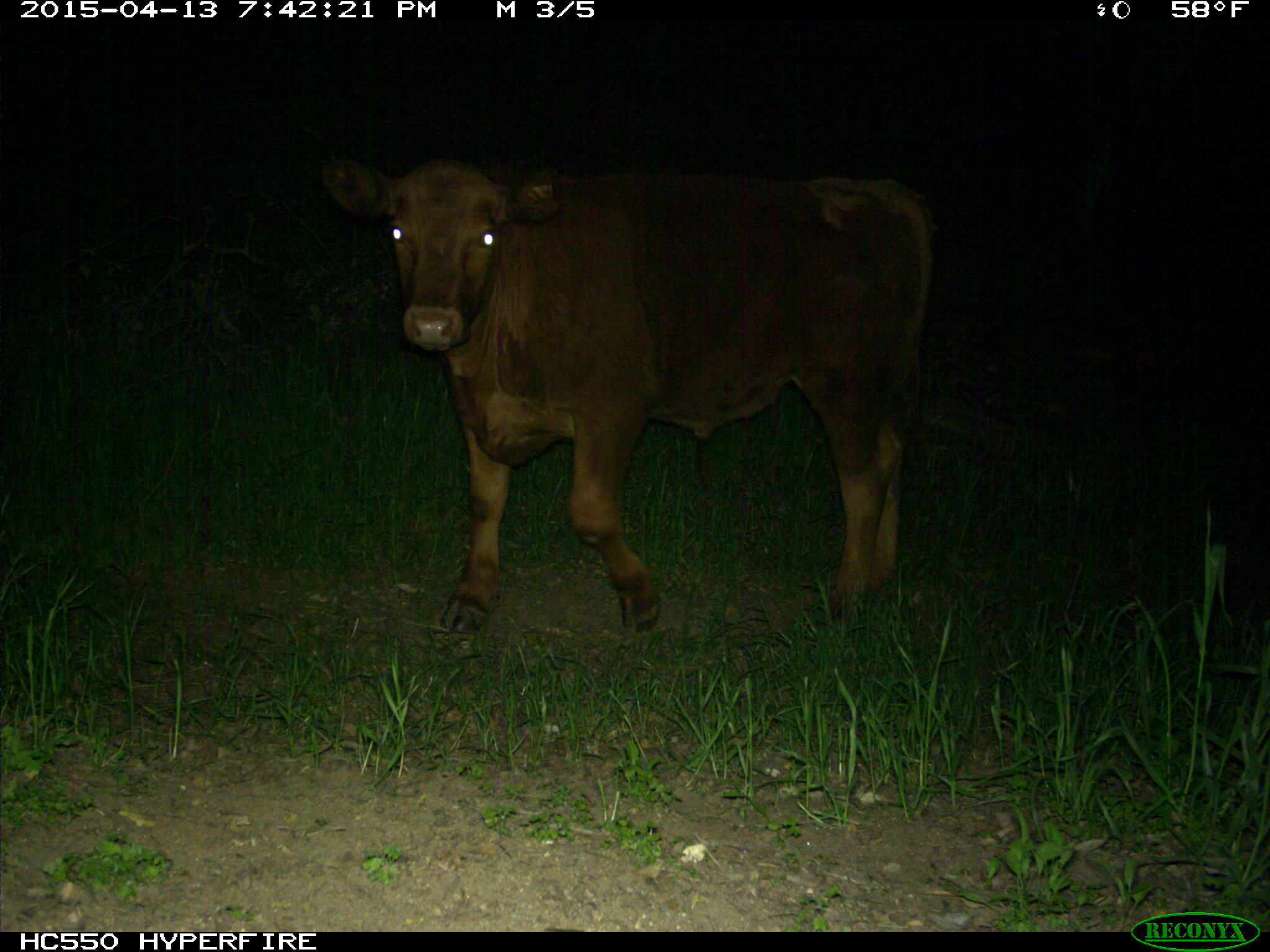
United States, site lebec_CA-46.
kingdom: Animalia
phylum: Chordata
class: Mammalia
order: Artiodactyla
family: Bovidae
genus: Bos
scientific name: Bos taurus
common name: domestic cow